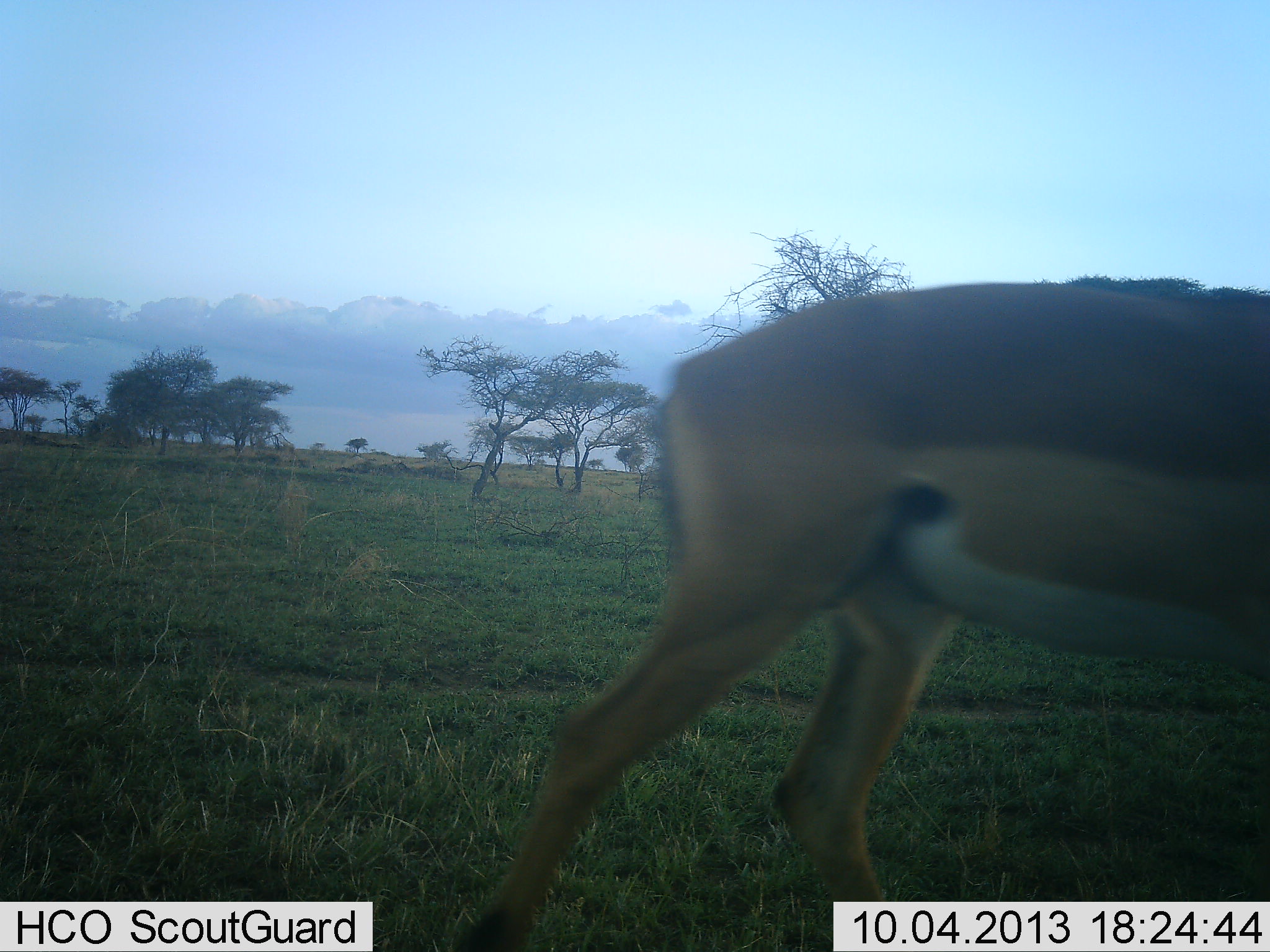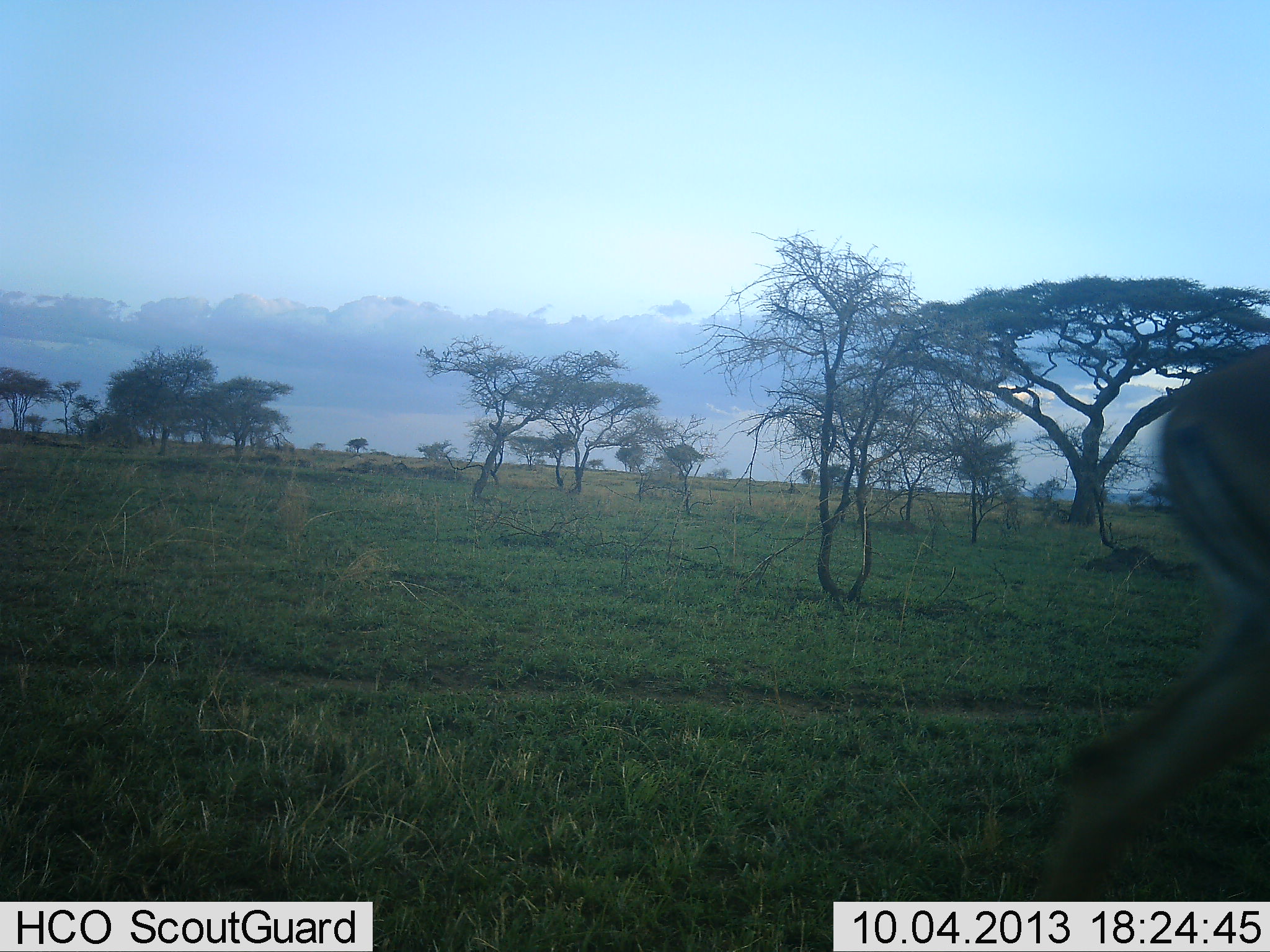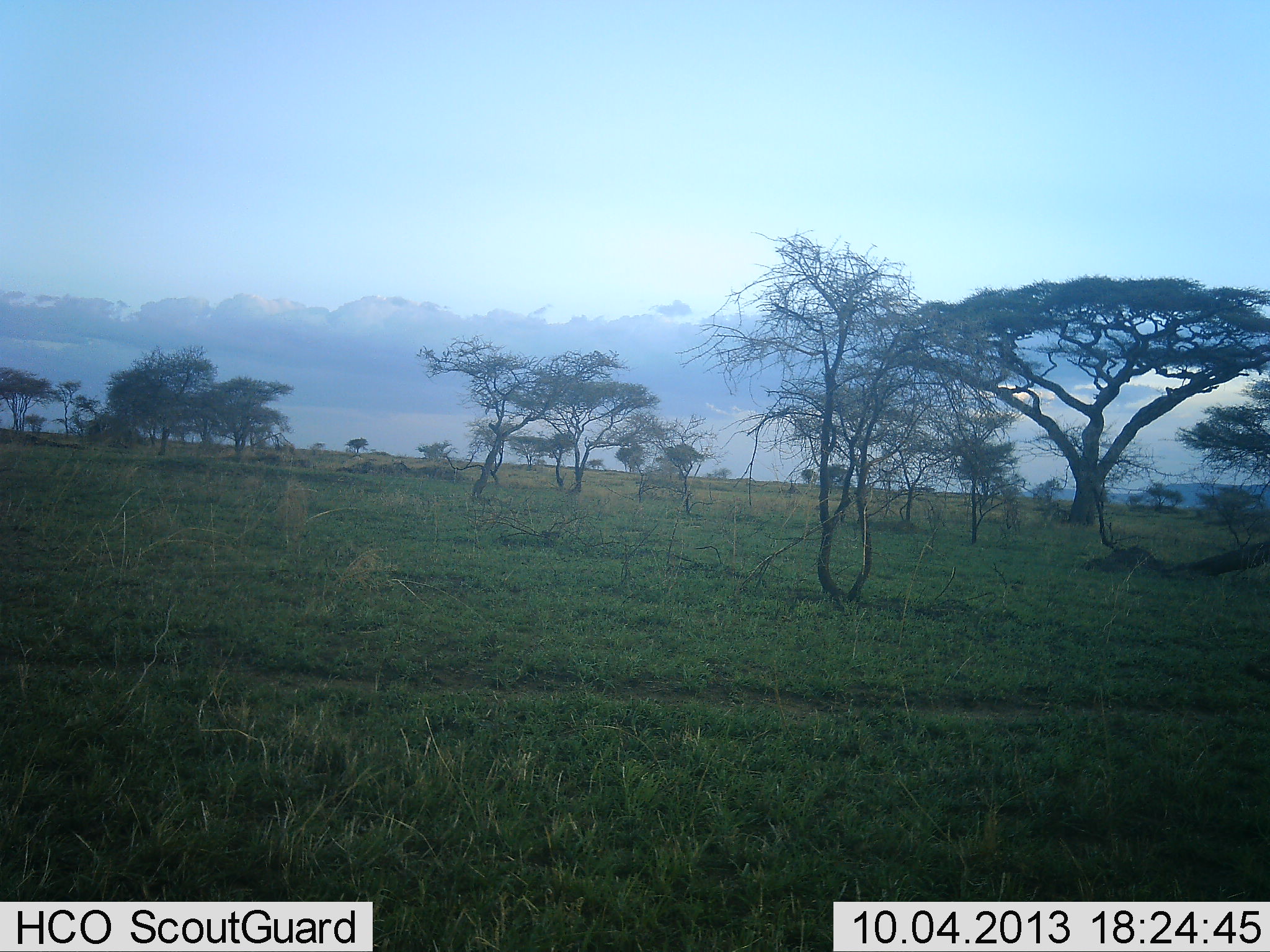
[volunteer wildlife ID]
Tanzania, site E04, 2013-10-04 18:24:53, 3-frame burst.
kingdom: Animalia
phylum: Chordata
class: Mammalia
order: Artiodactyla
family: Bovidae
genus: Aepyceros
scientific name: Aepyceros melampus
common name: impala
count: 1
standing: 0%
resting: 0%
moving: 100%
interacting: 0%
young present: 0%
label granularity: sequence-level